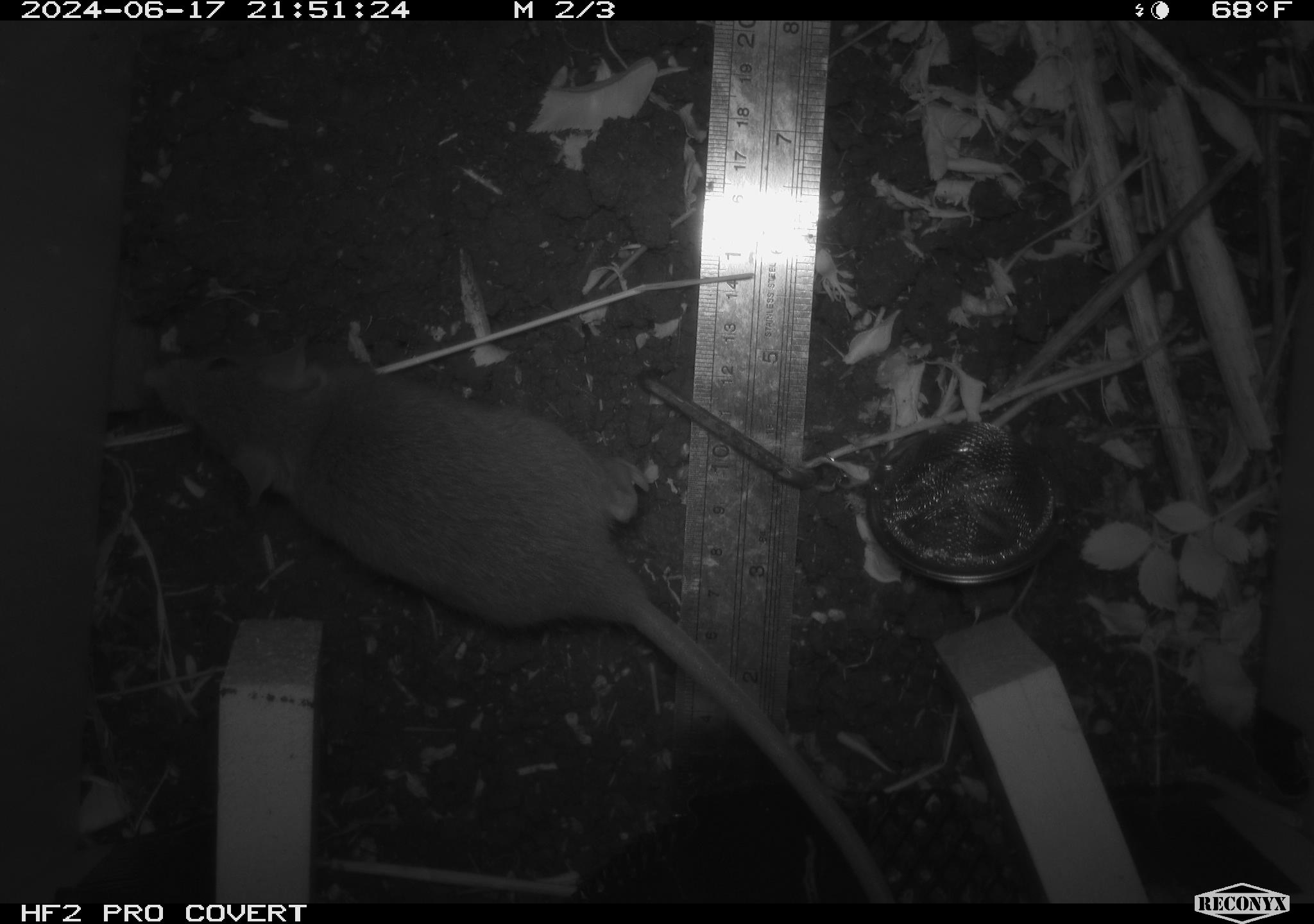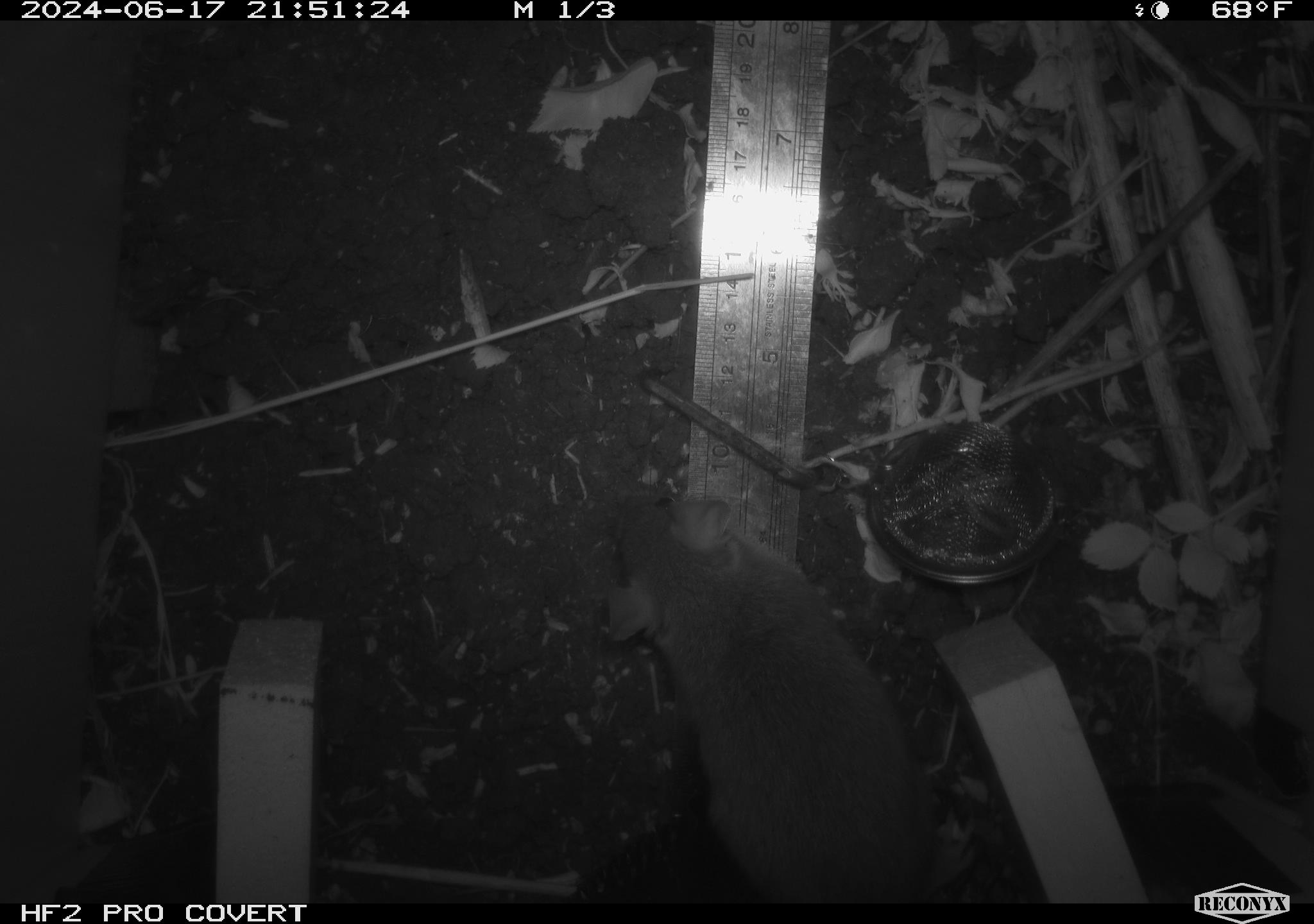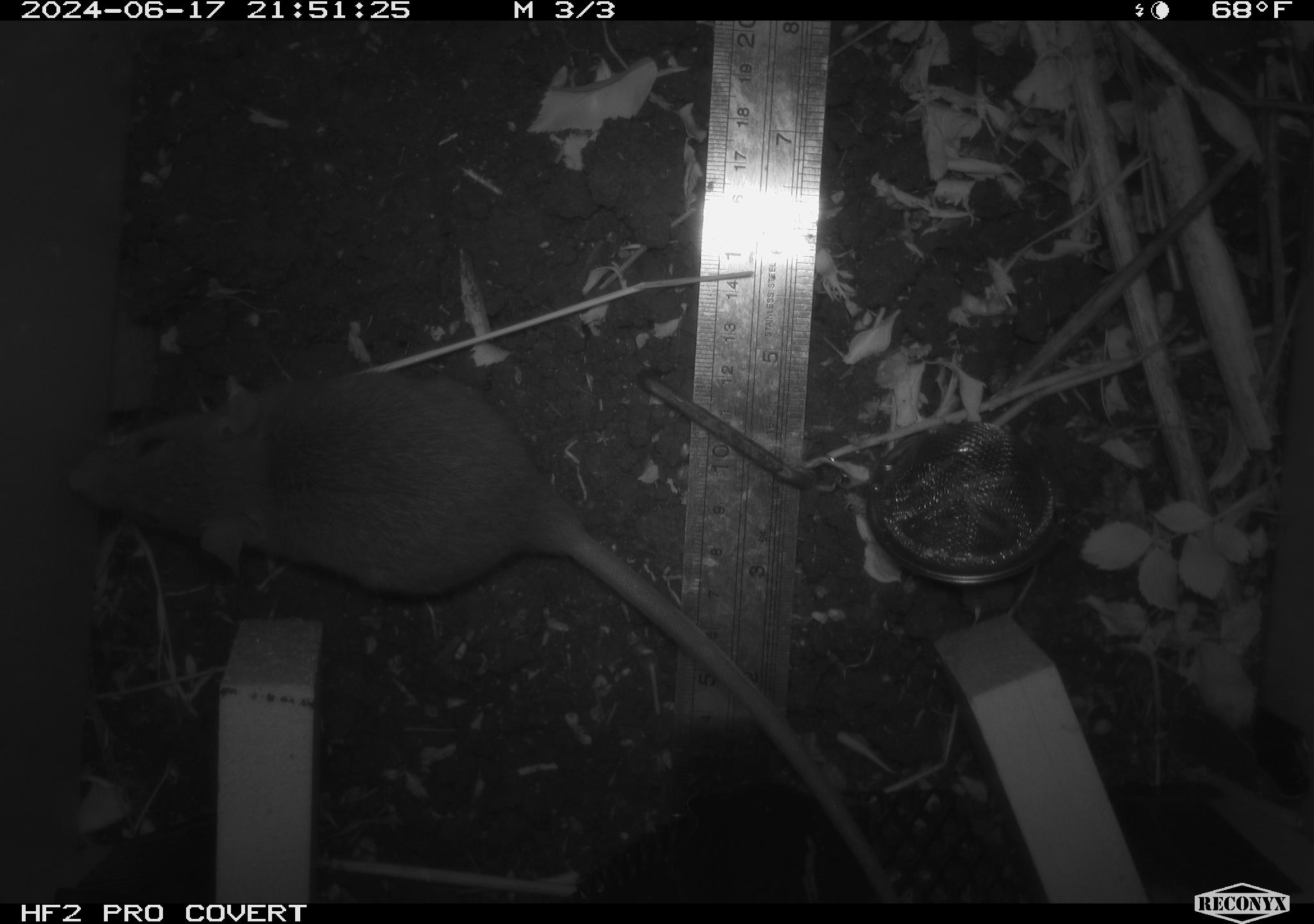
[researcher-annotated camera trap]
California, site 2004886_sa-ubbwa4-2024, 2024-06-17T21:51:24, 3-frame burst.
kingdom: Animalia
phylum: Chordata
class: Mammalia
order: Rodentia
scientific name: Rodentia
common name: woodrat or rat or mouse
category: woodrat or rat or mouse species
Woodrat or rat or mouse species (woodrat or rat or mouse) (Rodentia).